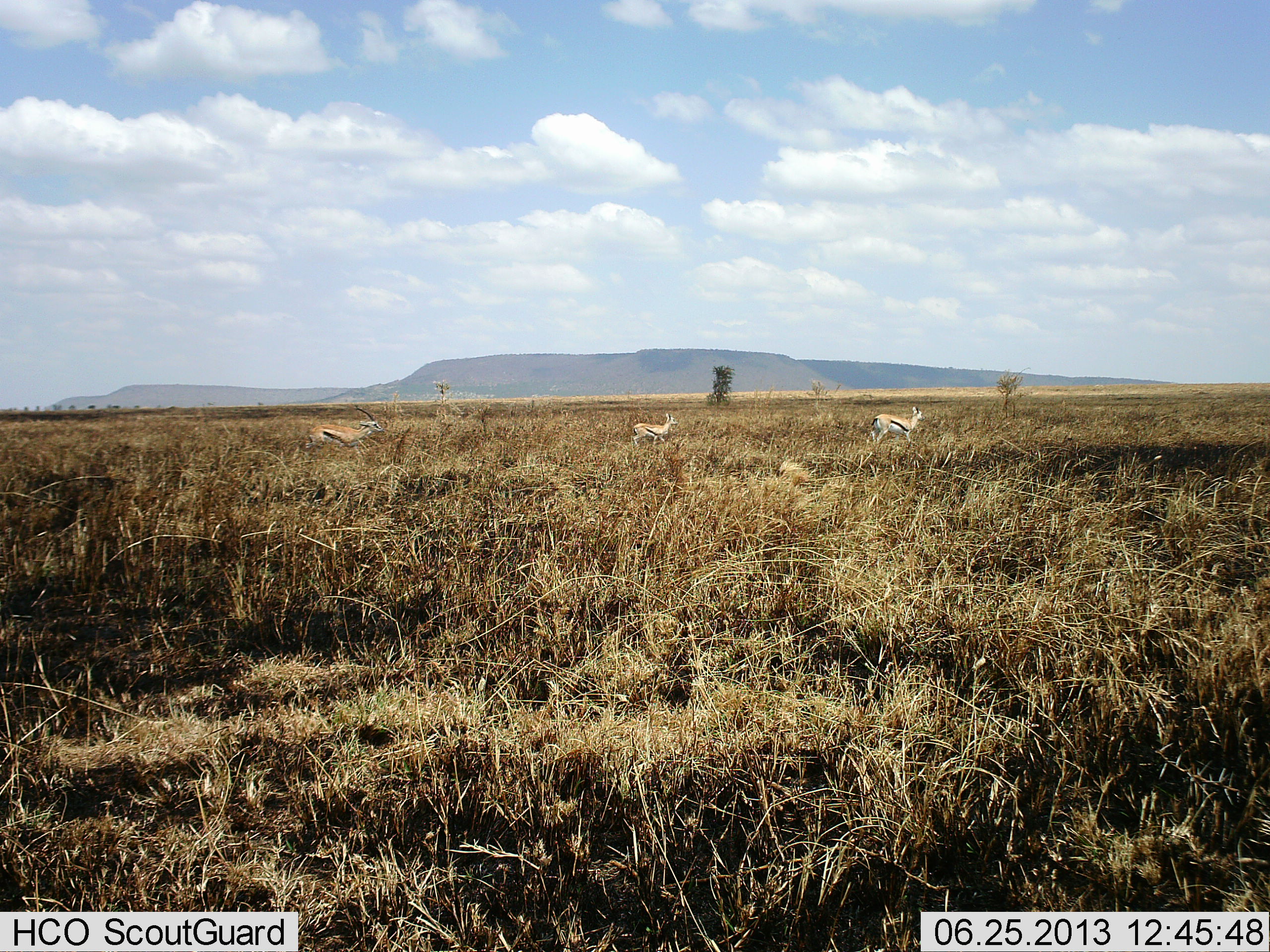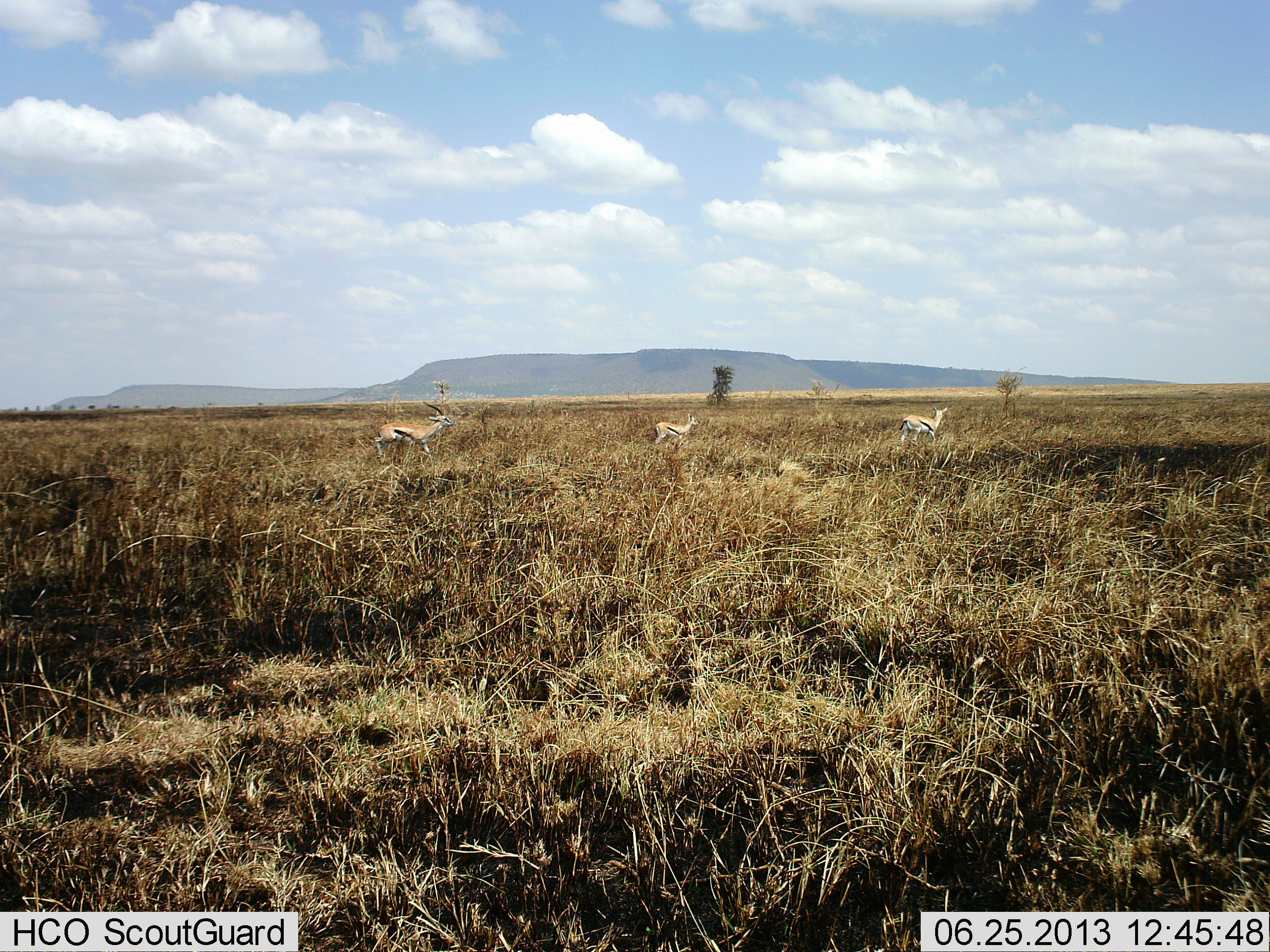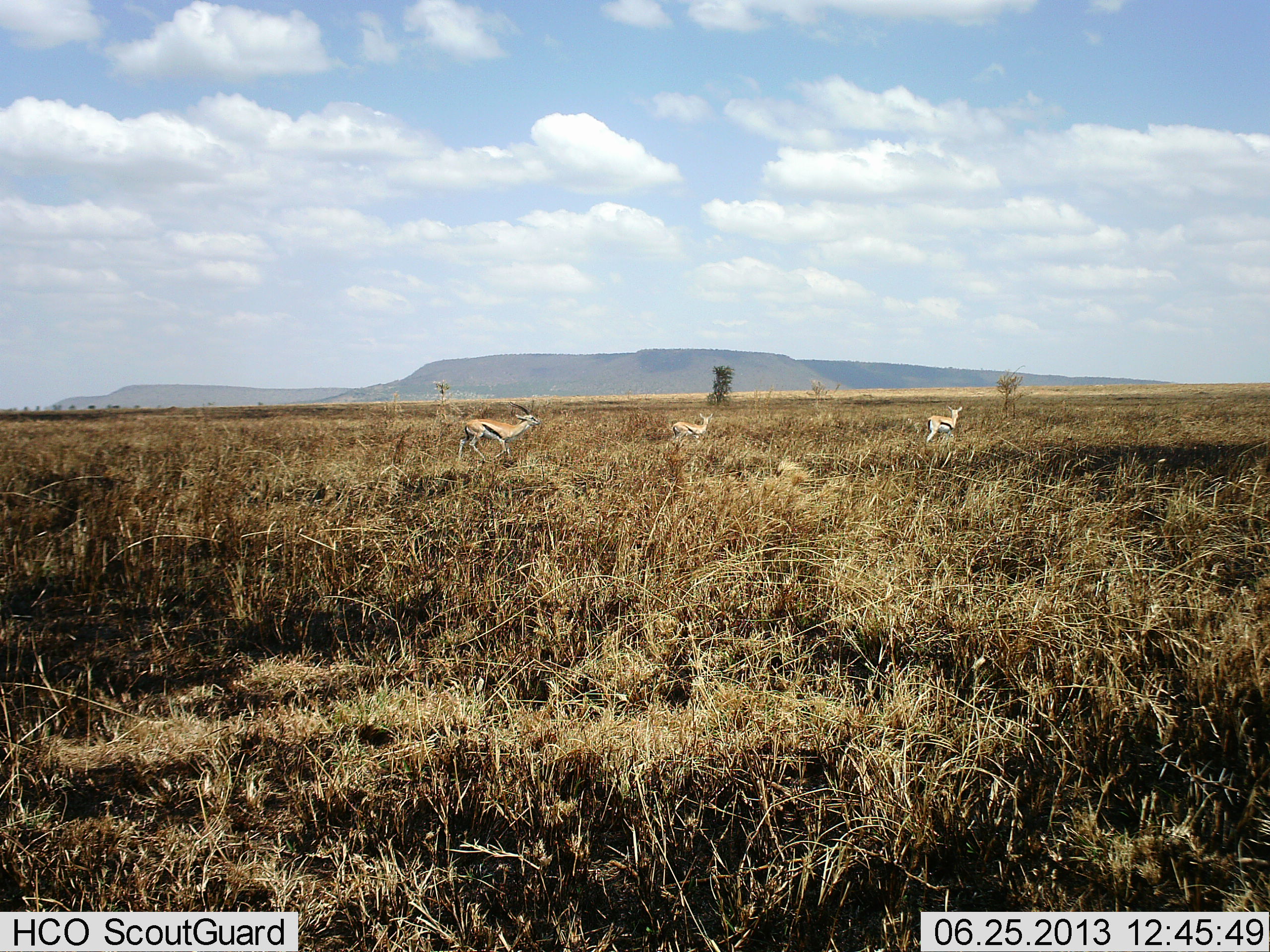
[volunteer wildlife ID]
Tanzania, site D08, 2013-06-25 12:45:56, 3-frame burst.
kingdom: Animalia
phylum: Chordata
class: Mammalia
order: Artiodactyla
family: Bovidae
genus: Eudorcas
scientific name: Eudorcas thomsonii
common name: thomson's gazelle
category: gazellethomsons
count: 3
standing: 20%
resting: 0%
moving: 80%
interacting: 0%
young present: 0%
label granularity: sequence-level